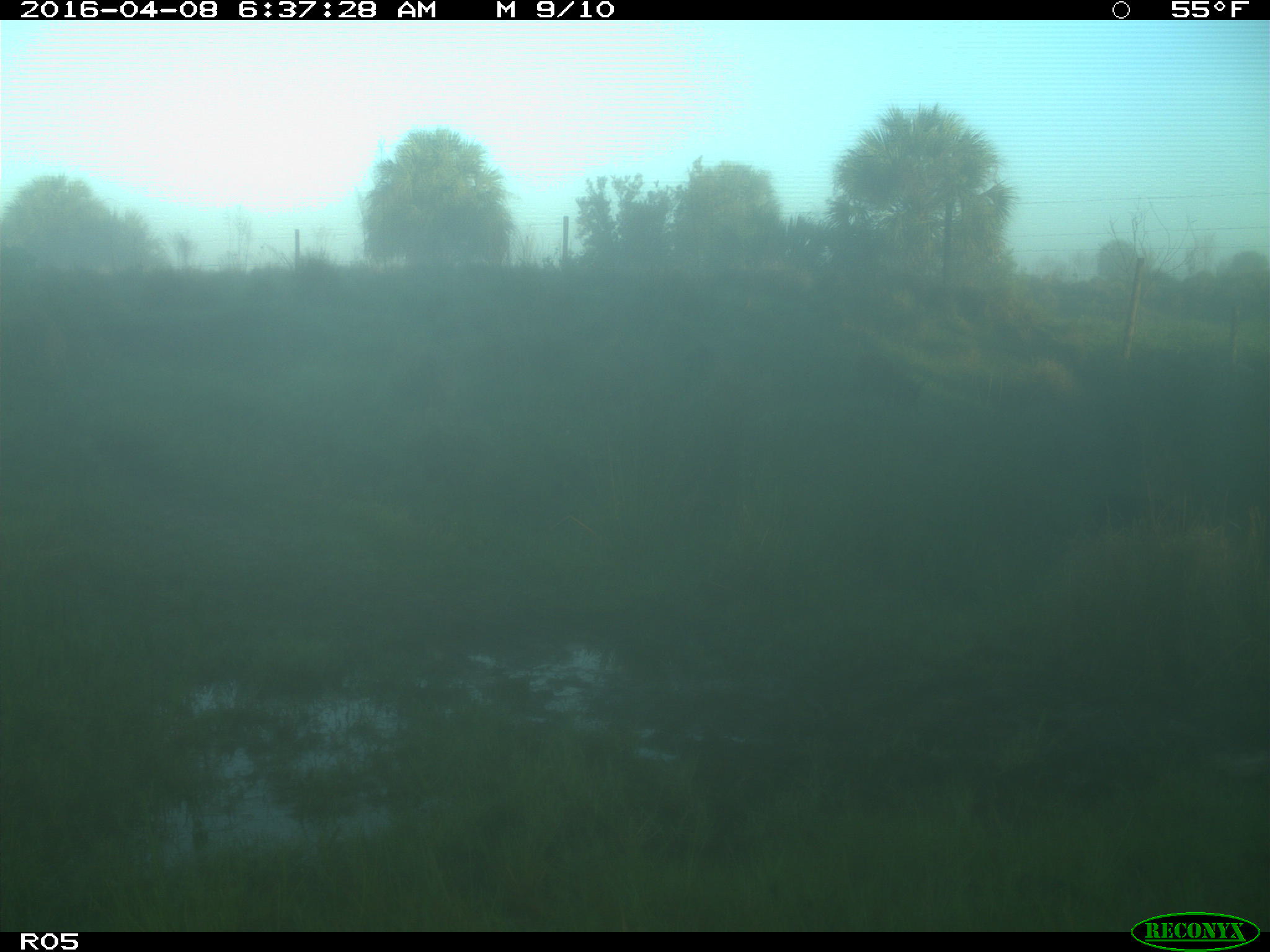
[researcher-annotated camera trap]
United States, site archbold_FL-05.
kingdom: Animalia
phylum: Chordata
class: Mammalia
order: Artiodactyla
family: Suidae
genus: Sus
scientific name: Sus scrofa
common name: wild boar